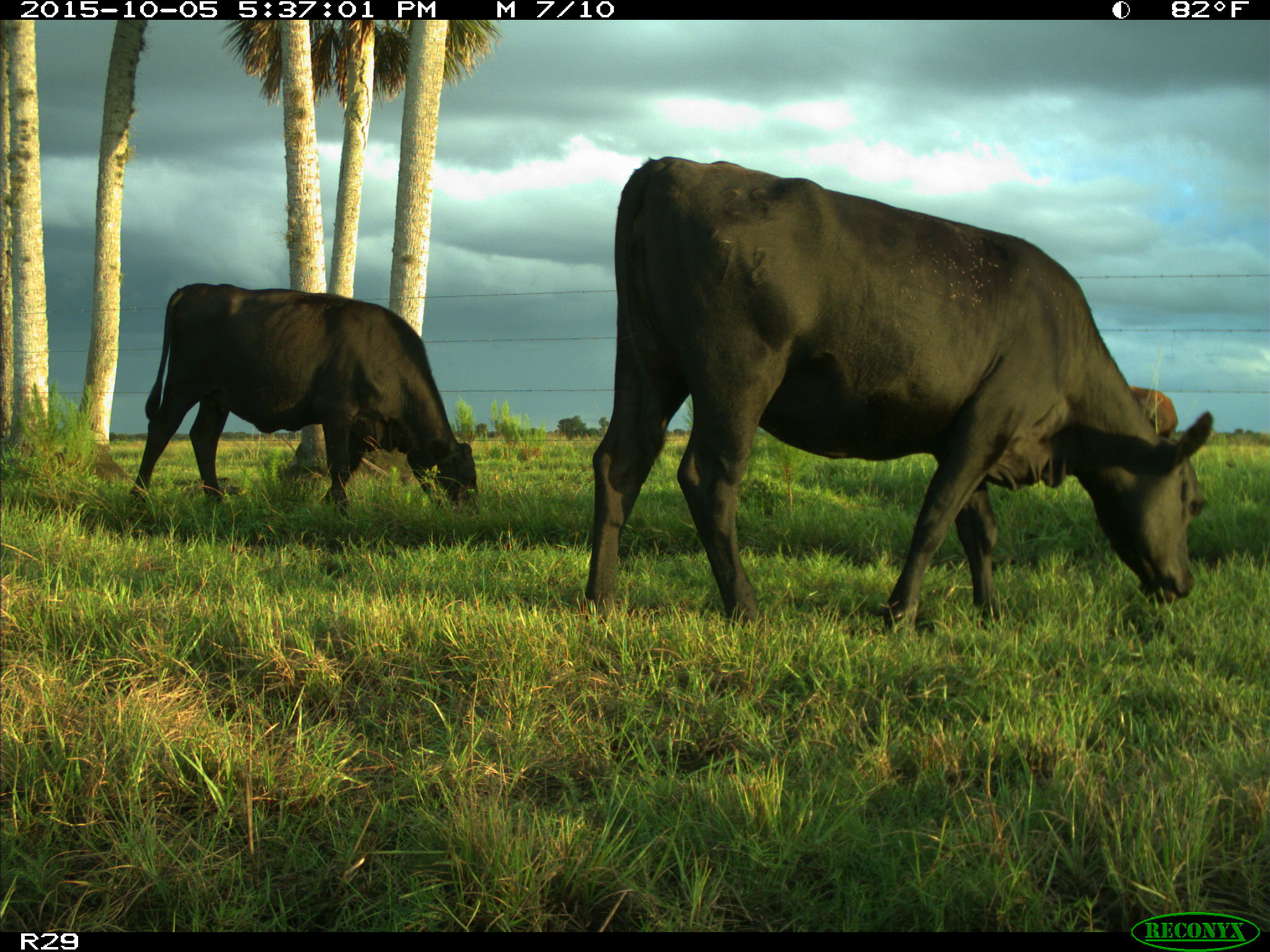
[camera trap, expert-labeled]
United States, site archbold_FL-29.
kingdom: Animalia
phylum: Chordata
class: Mammalia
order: Artiodactyla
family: Bovidae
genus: Bos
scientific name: Bos taurus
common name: domestic cow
Bos taurus (domestic cow).